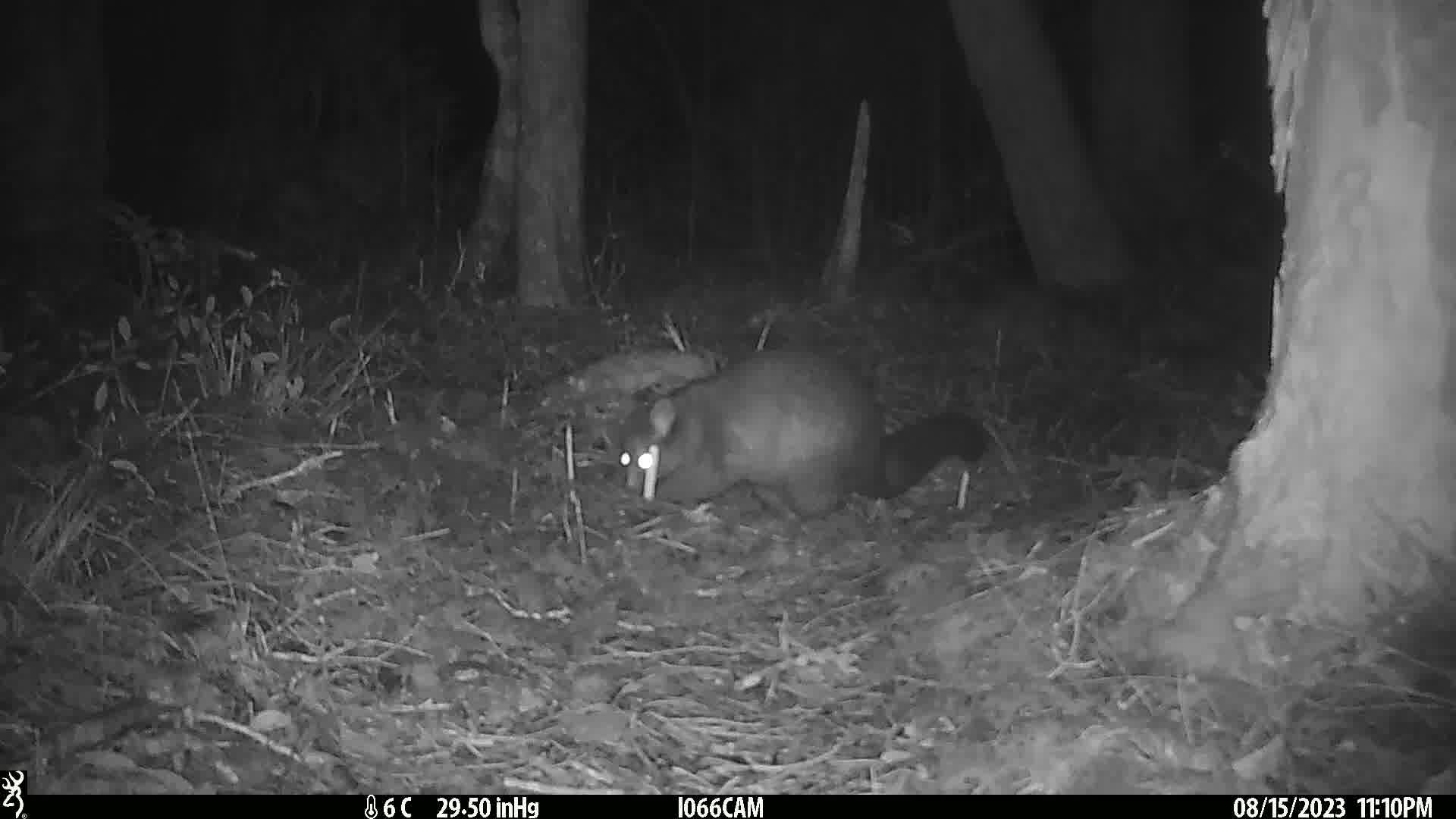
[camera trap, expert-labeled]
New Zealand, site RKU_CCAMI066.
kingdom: Animalia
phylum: Chordata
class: Mammalia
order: Diprotodontia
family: Phalangeridae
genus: Trichosurus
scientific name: Trichosurus vulpecula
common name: common brushtail possum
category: possum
Possum (common brushtail possum) (Trichosurus vulpecula).